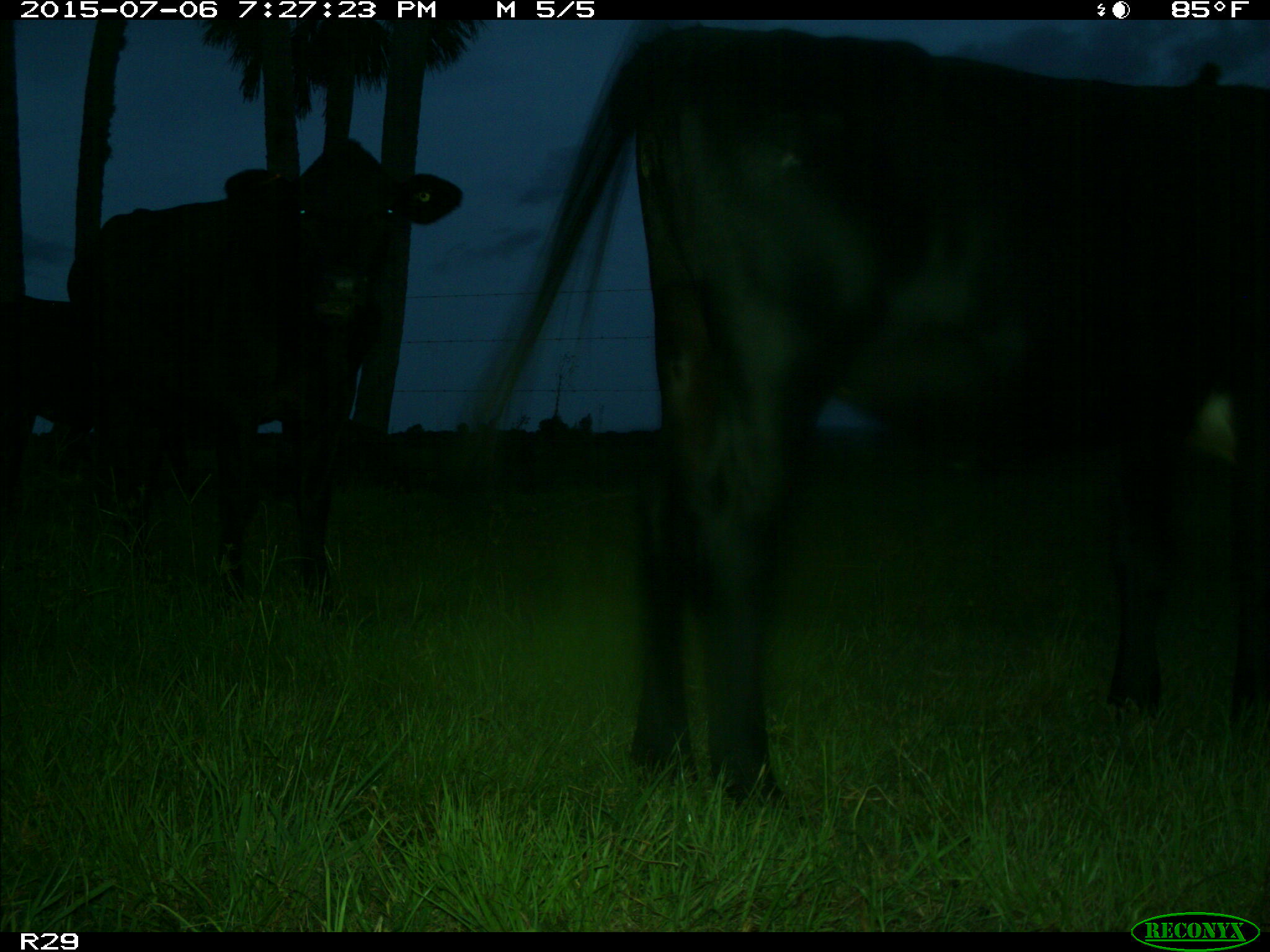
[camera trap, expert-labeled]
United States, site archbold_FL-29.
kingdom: Animalia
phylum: Chordata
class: Mammalia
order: Artiodactyla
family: Bovidae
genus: Bos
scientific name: Bos taurus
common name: domestic cow